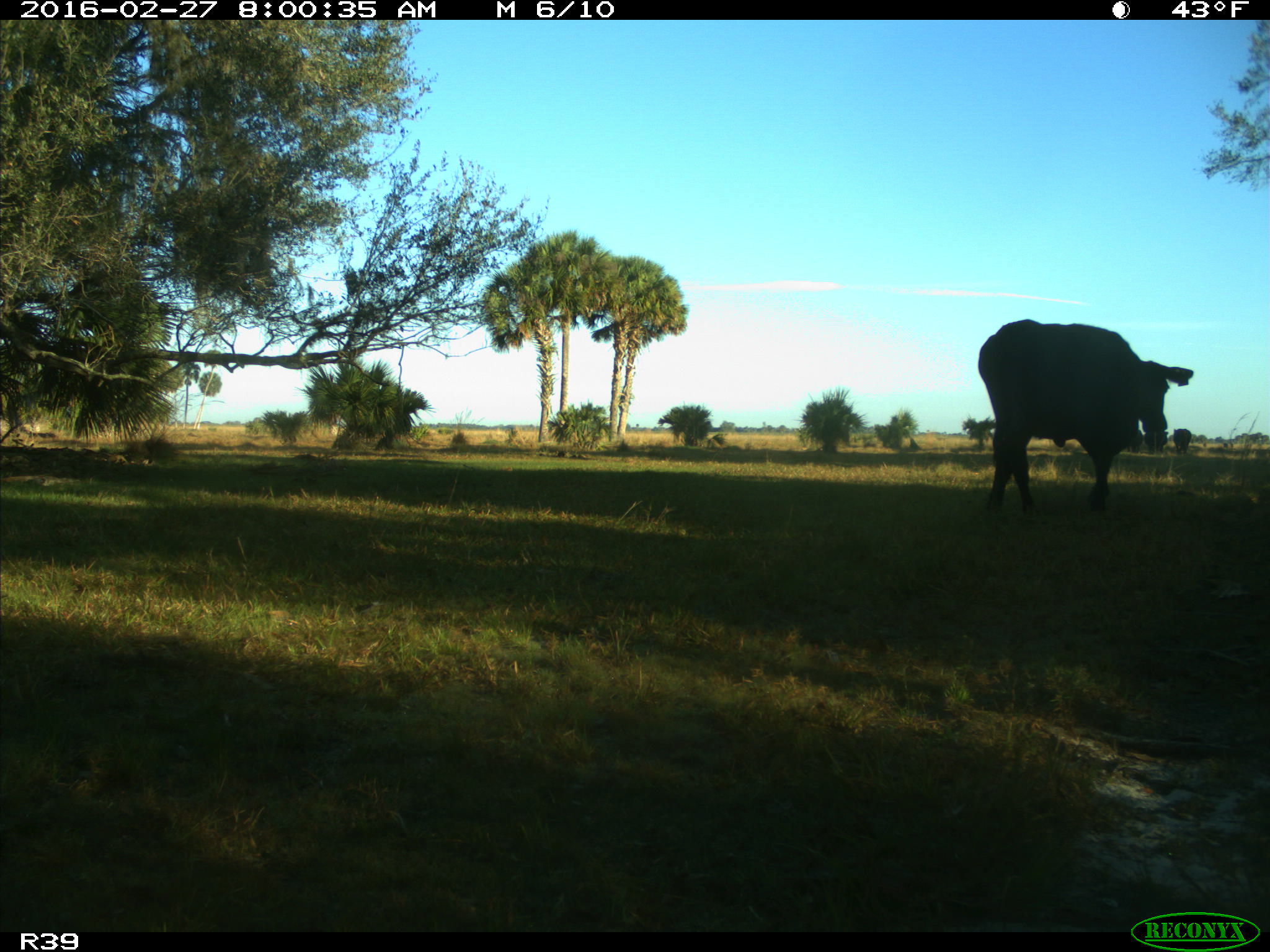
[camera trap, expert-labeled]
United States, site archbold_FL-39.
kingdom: Animalia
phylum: Chordata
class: Mammalia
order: Artiodactyla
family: Bovidae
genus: Bos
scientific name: Bos taurus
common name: domestic cow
Bos taurus (domestic cow).